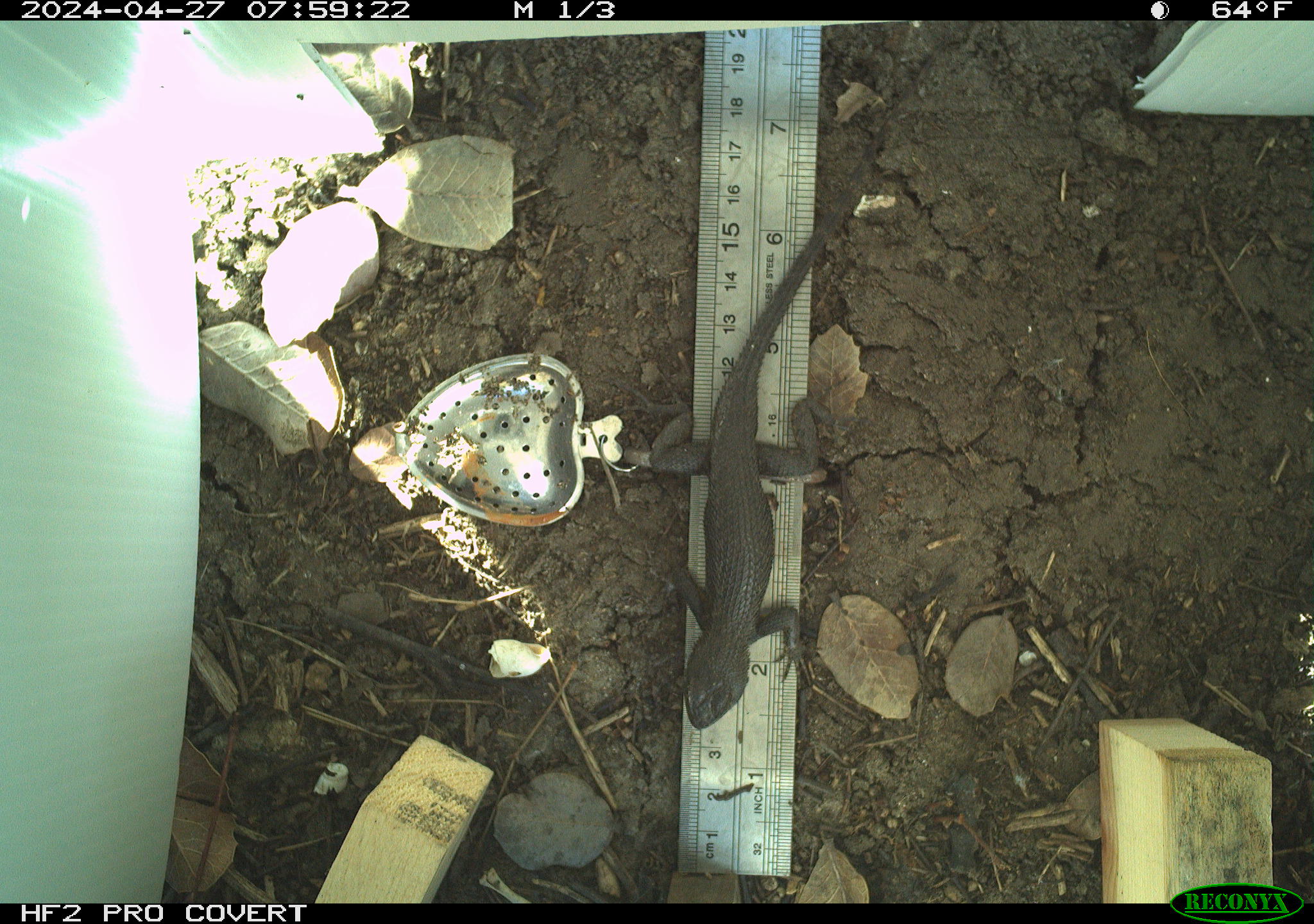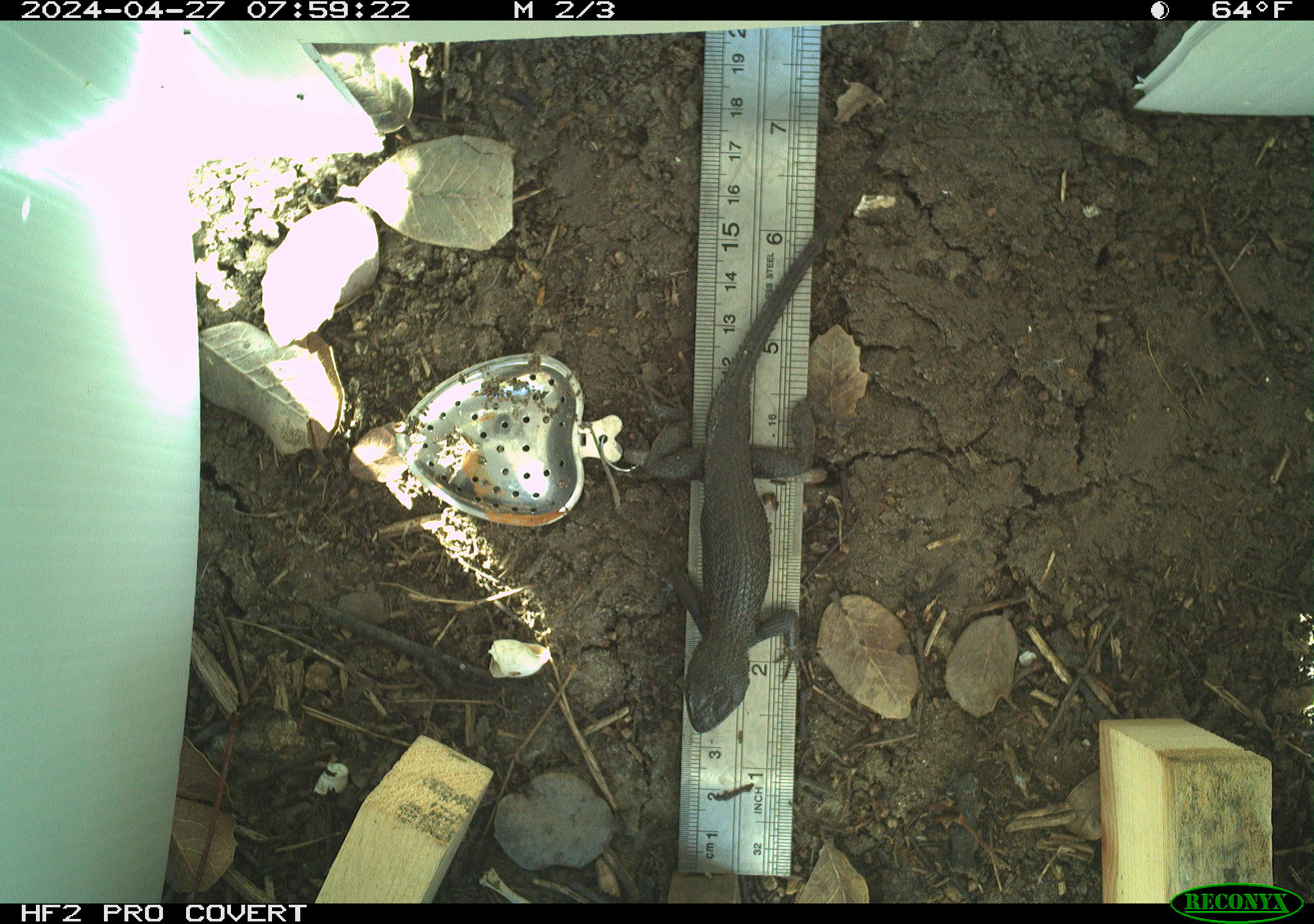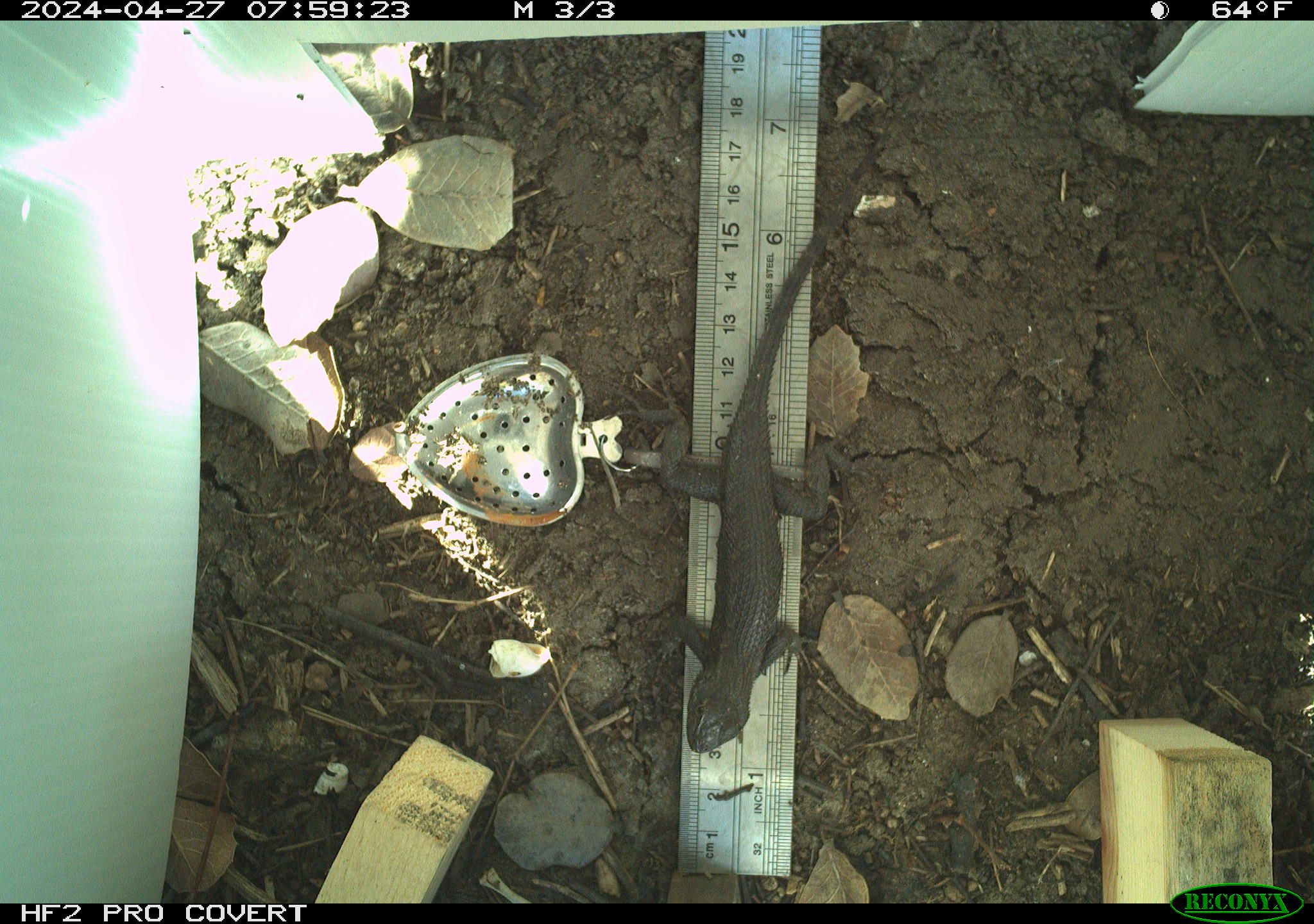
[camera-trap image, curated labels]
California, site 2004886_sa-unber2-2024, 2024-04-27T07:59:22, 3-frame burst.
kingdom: Animalia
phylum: Chordata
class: Reptilia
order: Squamata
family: Phrynosomatidae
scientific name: Phrynosomatidae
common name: phrynosomatid lizards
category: phrynosomatidae family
Phrynosomatidae family (phrynosomatid lizards) (Phrynosomatidae).